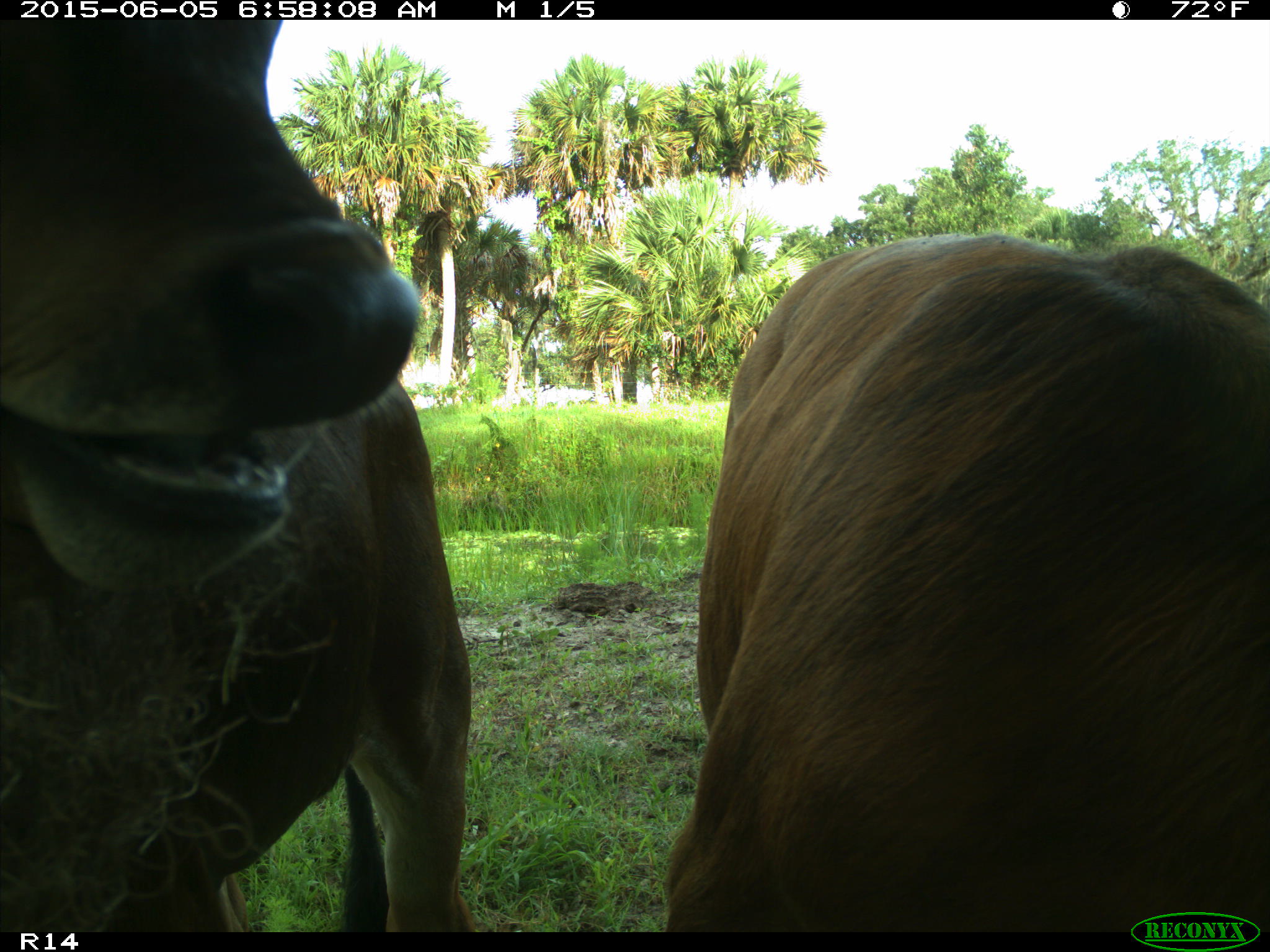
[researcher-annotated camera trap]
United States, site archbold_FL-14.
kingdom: Animalia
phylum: Chordata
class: Mammalia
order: Artiodactyla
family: Bovidae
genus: Bos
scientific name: Bos taurus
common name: domestic cow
Bos taurus (domestic cow).